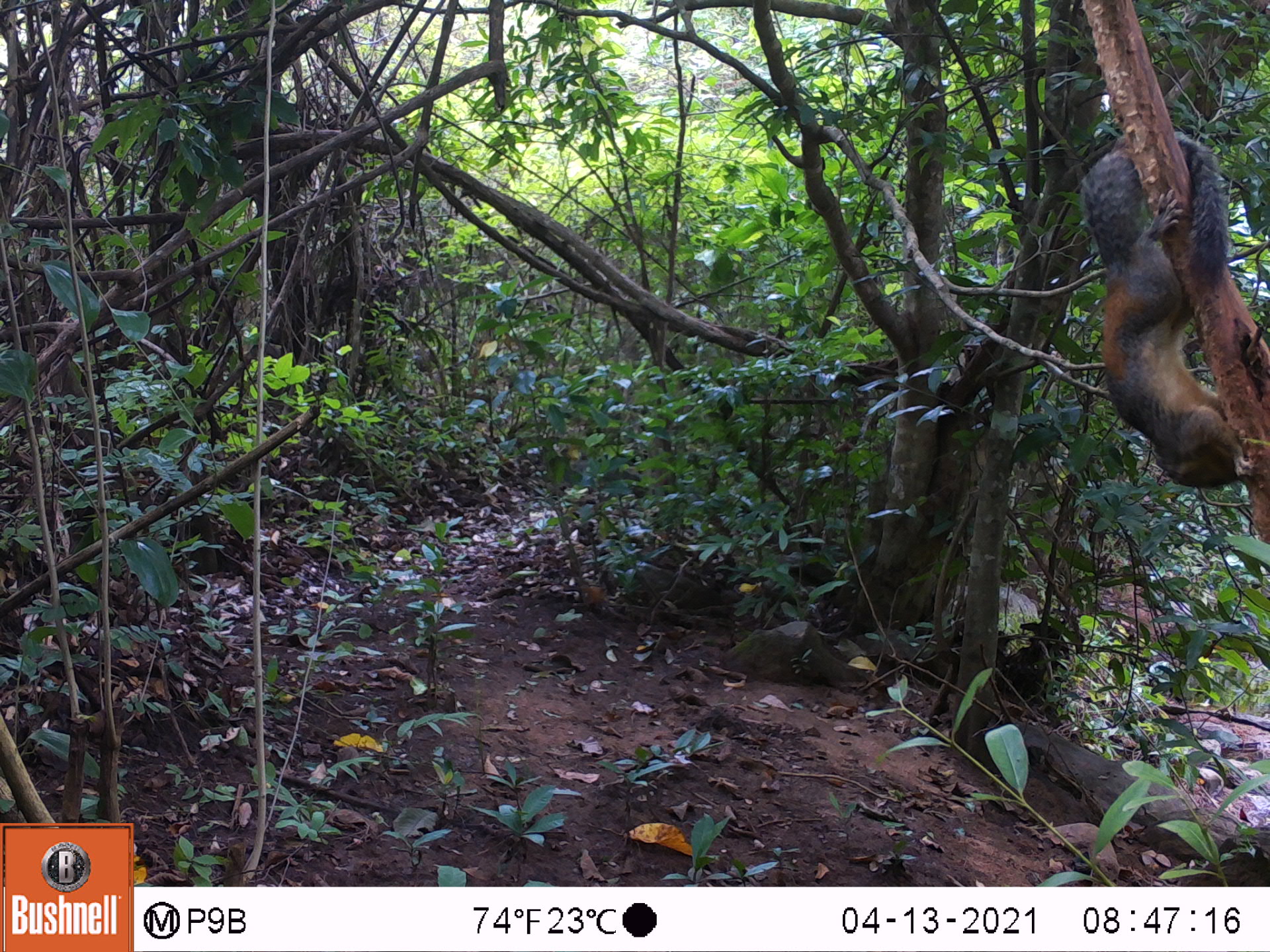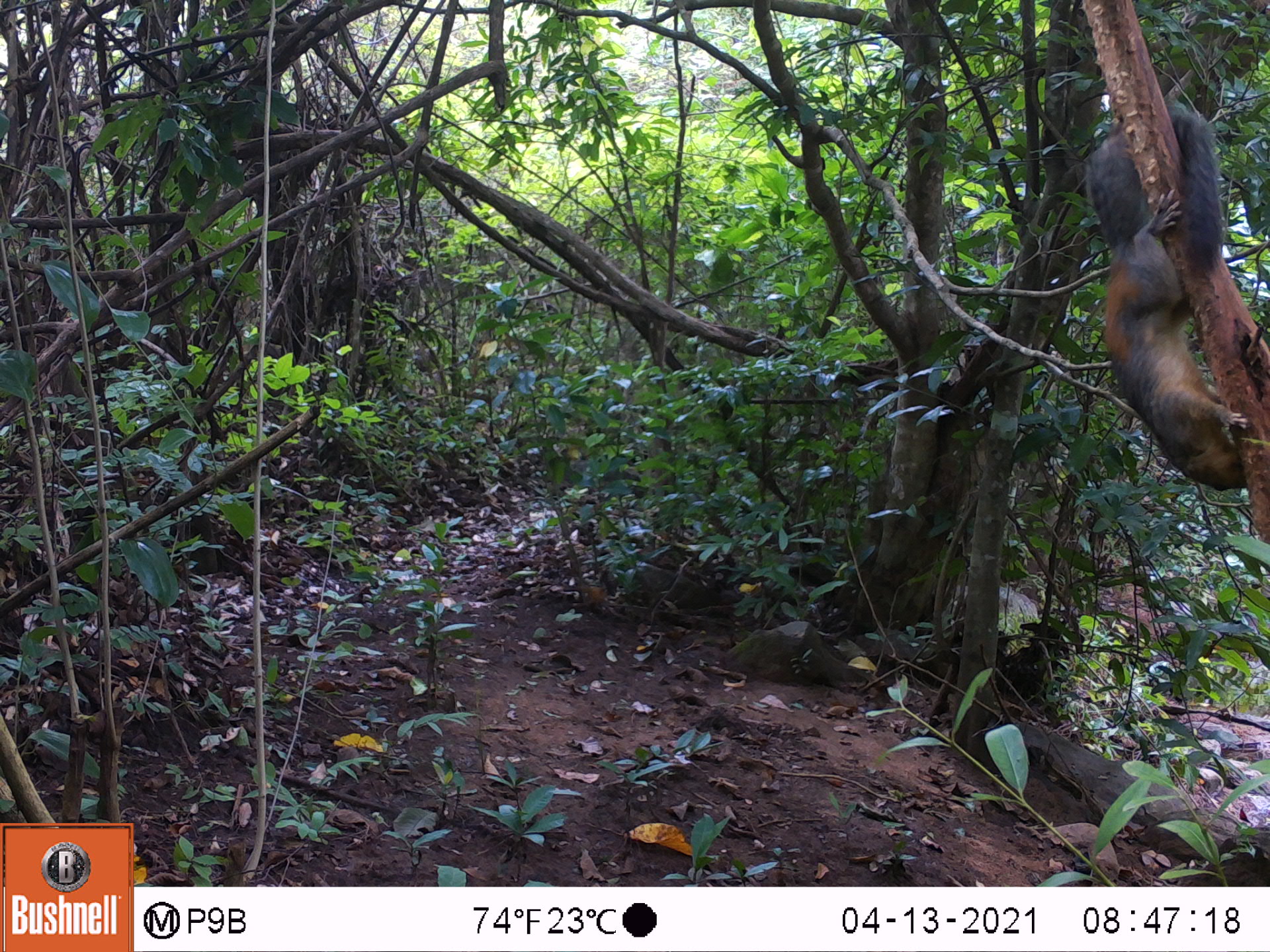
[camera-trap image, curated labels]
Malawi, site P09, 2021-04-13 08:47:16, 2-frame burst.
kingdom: Animalia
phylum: Chordata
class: Mammalia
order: Rodentia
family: Sciuridae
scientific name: Sciuridae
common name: squirrel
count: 1